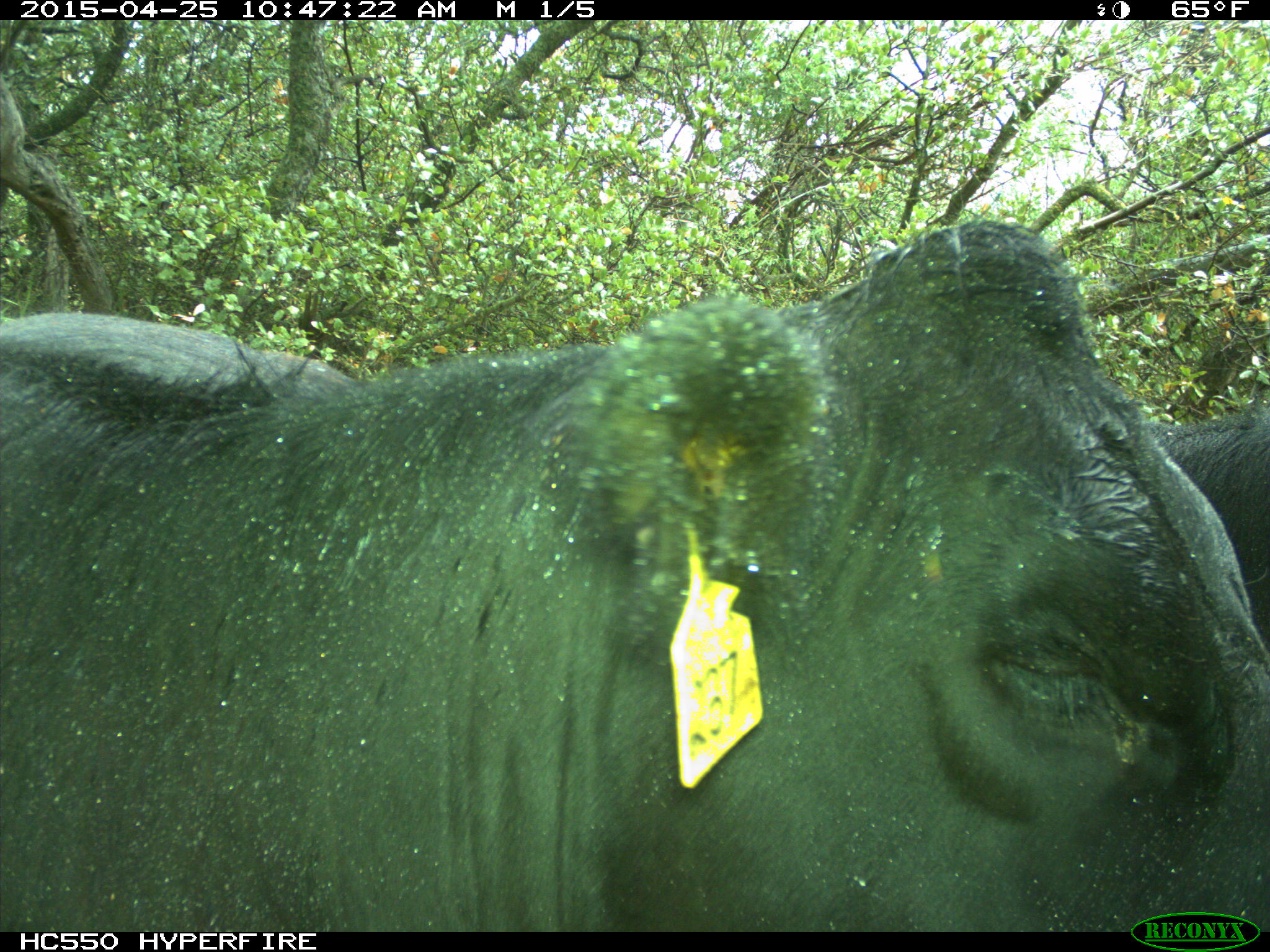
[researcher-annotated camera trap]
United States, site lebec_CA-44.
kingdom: Animalia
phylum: Chordata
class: Mammalia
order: Artiodactyla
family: Suidae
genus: Sus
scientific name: Sus scrofa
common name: wild boar